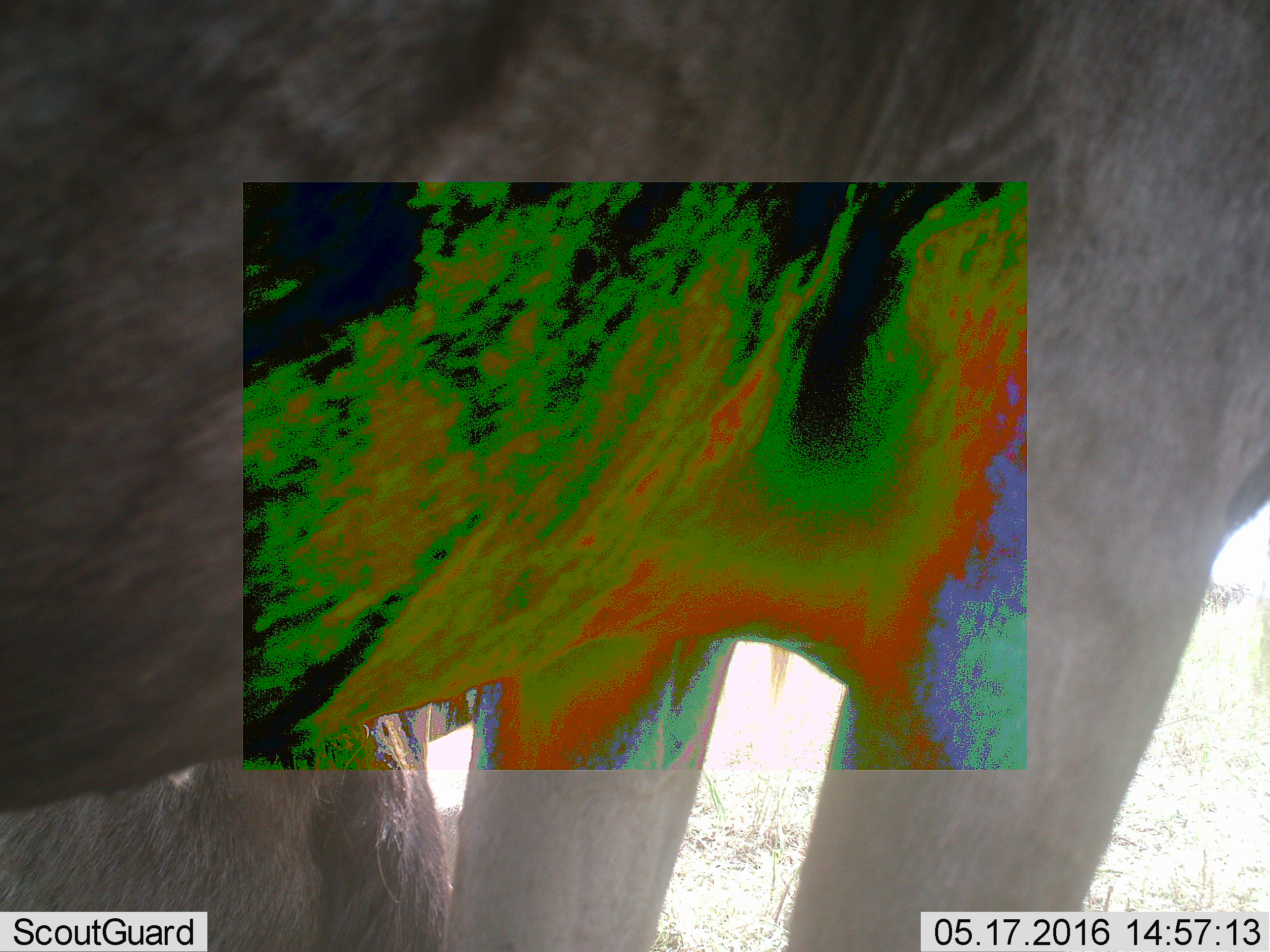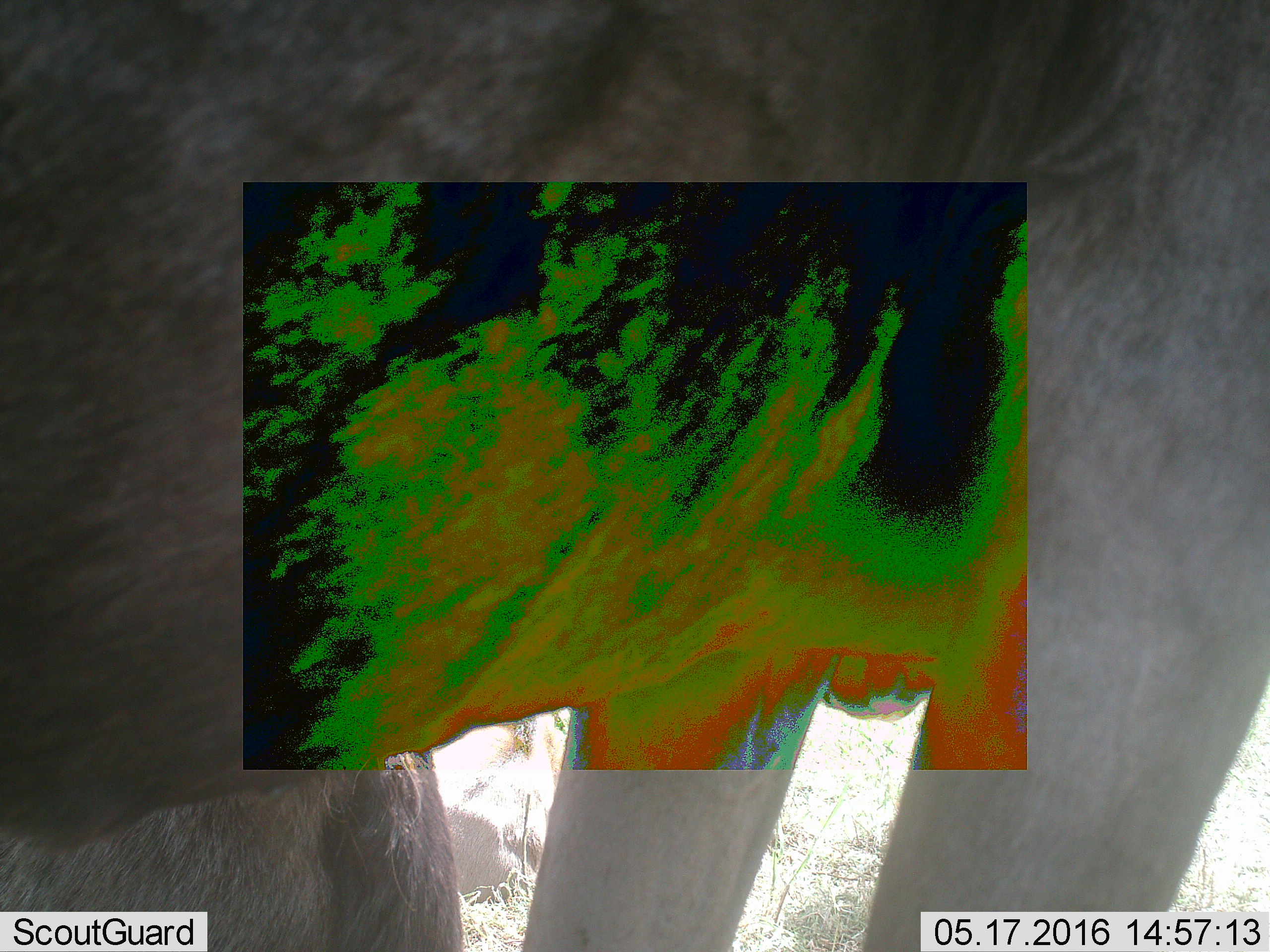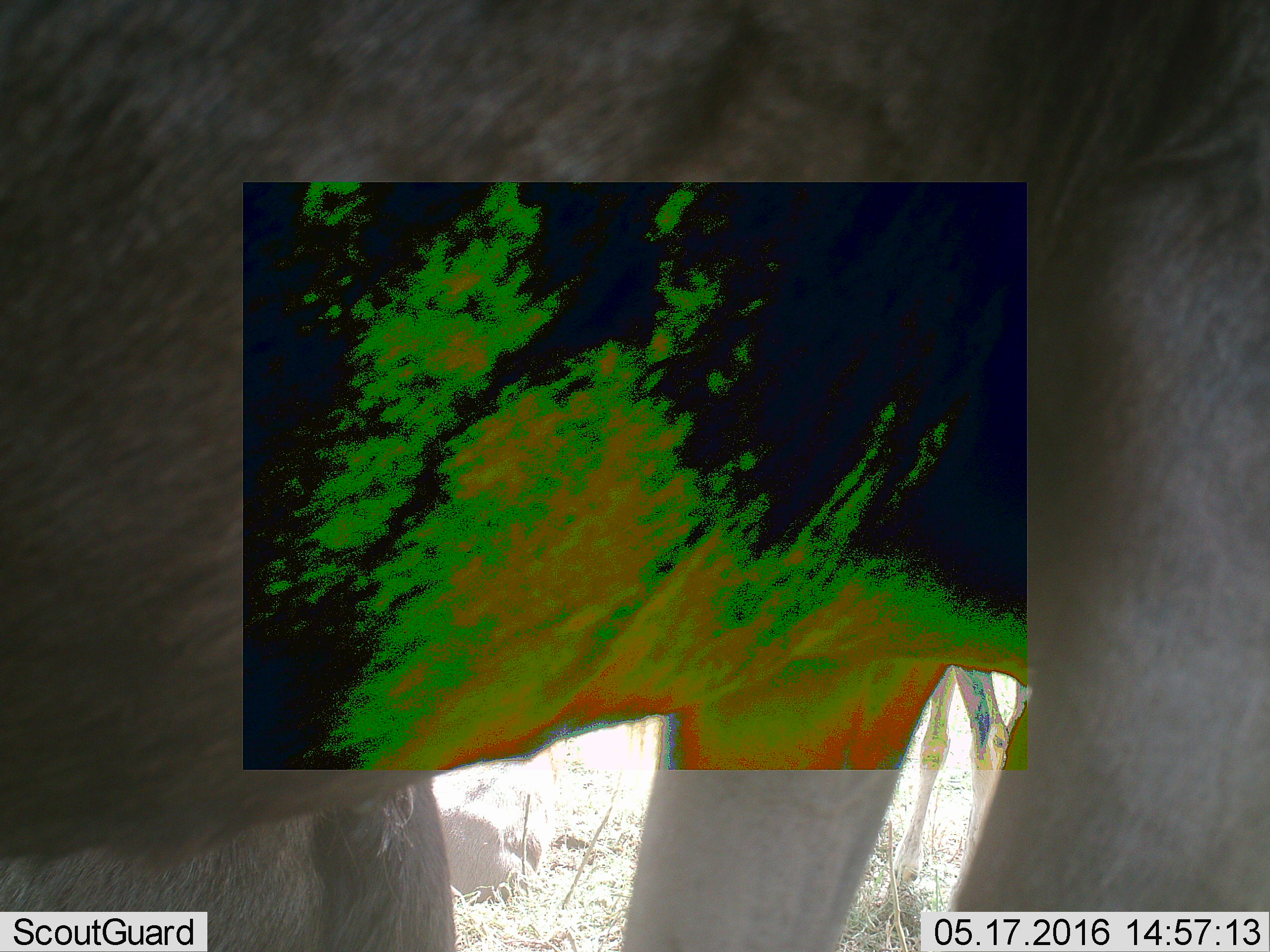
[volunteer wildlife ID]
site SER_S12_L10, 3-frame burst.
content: unidentified animal